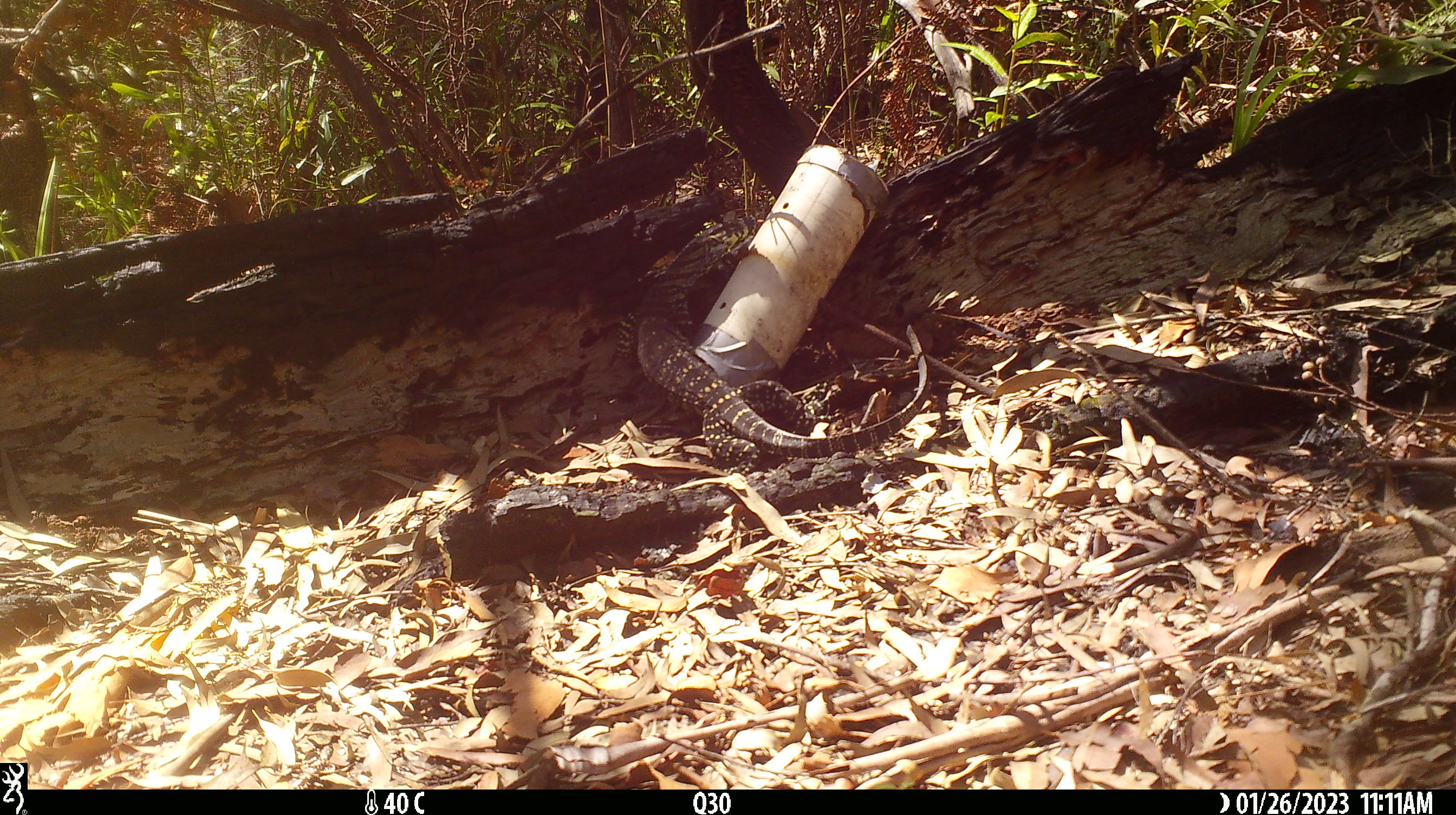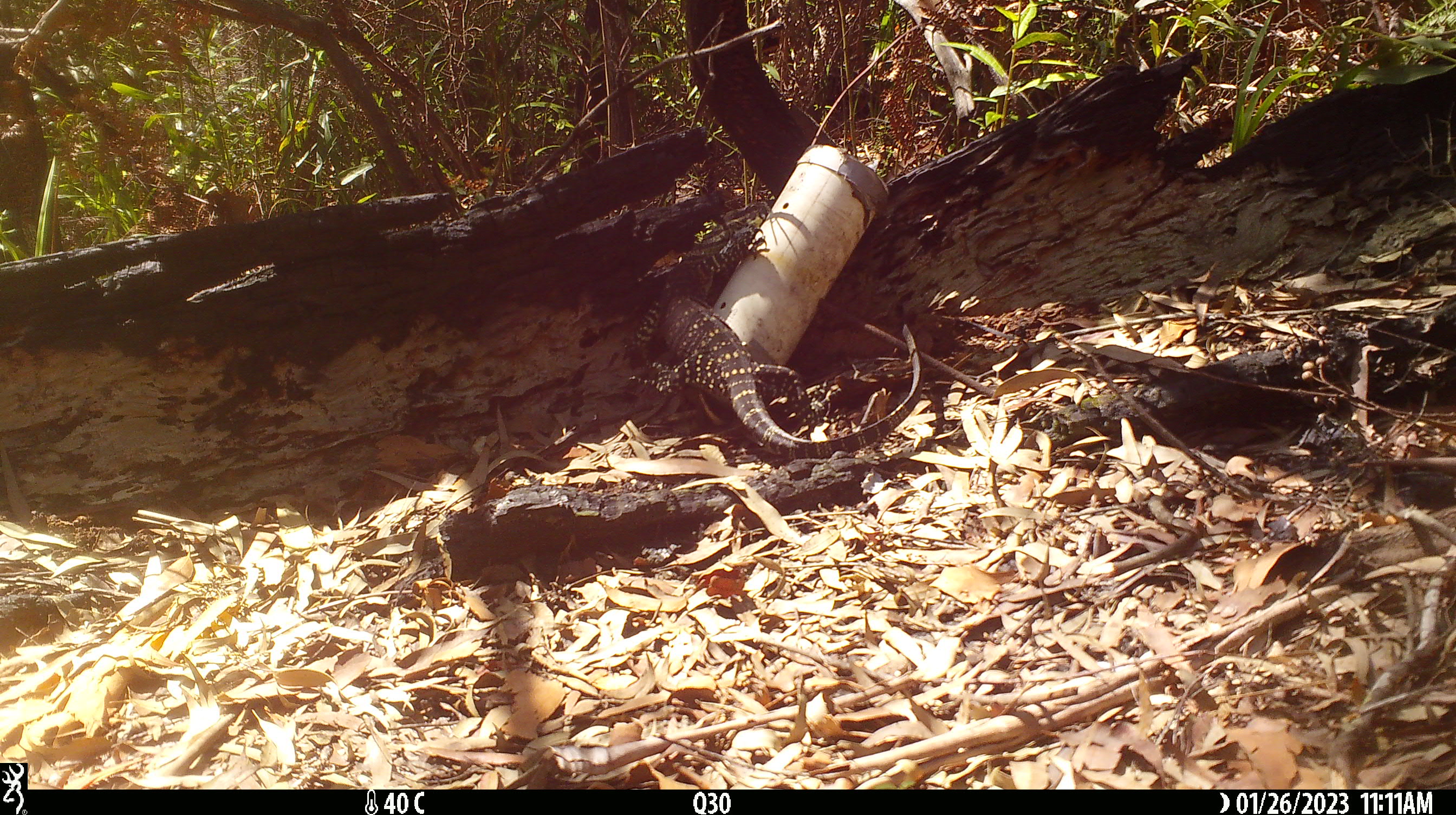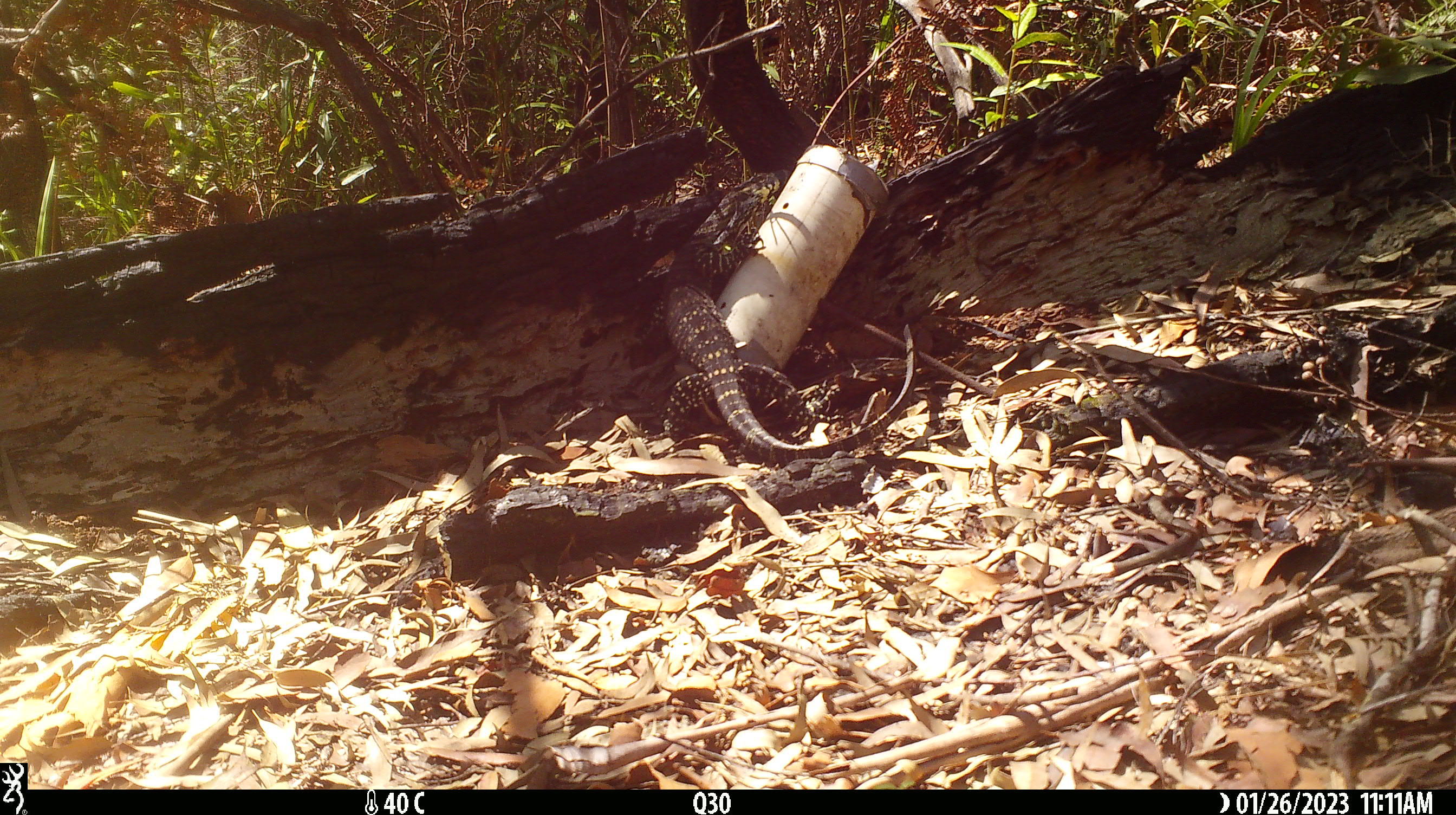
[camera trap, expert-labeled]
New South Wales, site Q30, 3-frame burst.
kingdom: Animalia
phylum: Chordata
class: Reptilia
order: Squamata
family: Varanidae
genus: Varanus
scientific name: Varanus varius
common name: lace monitor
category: goanna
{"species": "goanna (lace monitor) (Varanus varius)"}